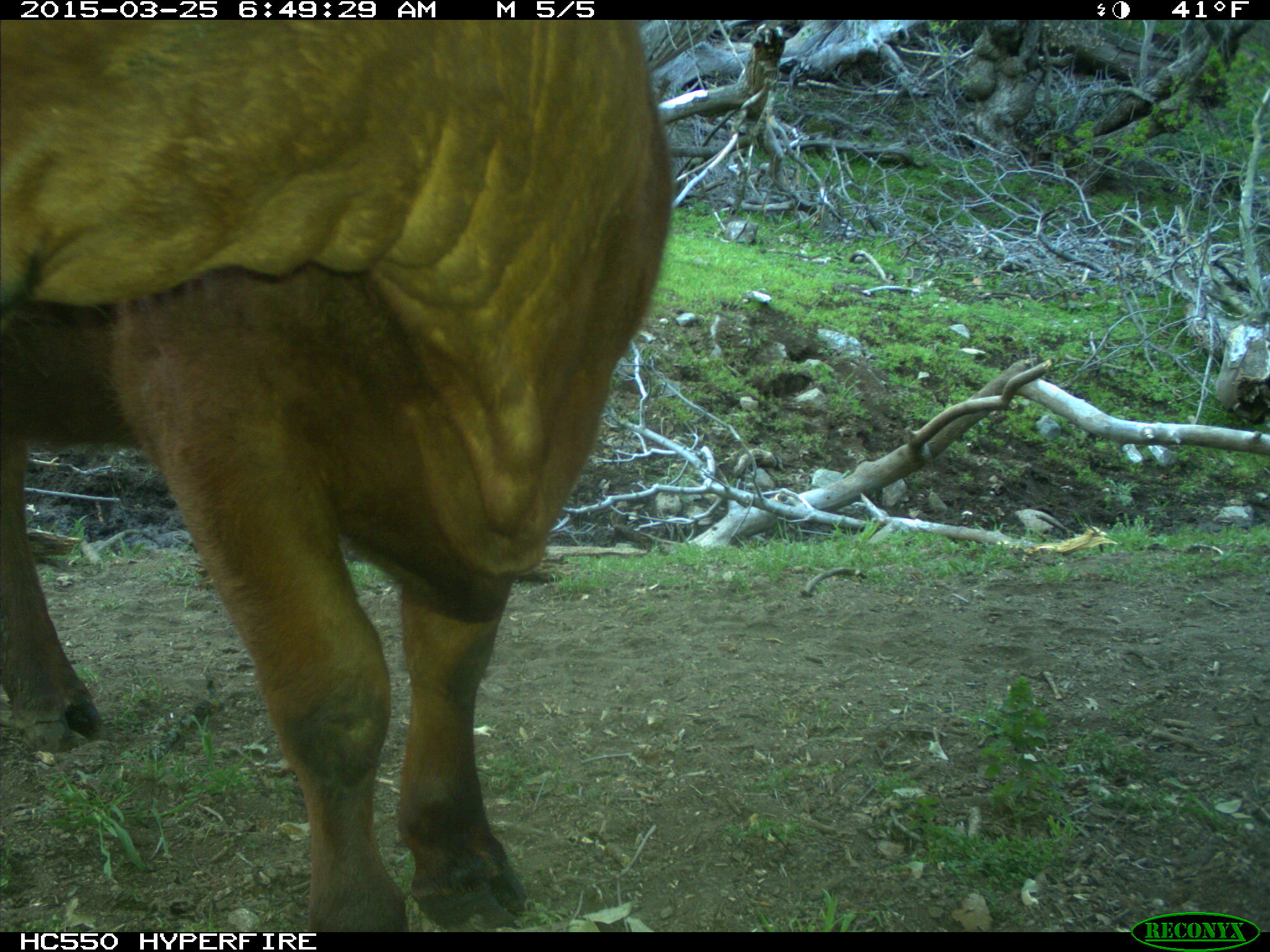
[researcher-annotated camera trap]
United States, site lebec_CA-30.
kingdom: Animalia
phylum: Chordata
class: Mammalia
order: Artiodactyla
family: Bovidae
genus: Bos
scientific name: Bos taurus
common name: domestic cow